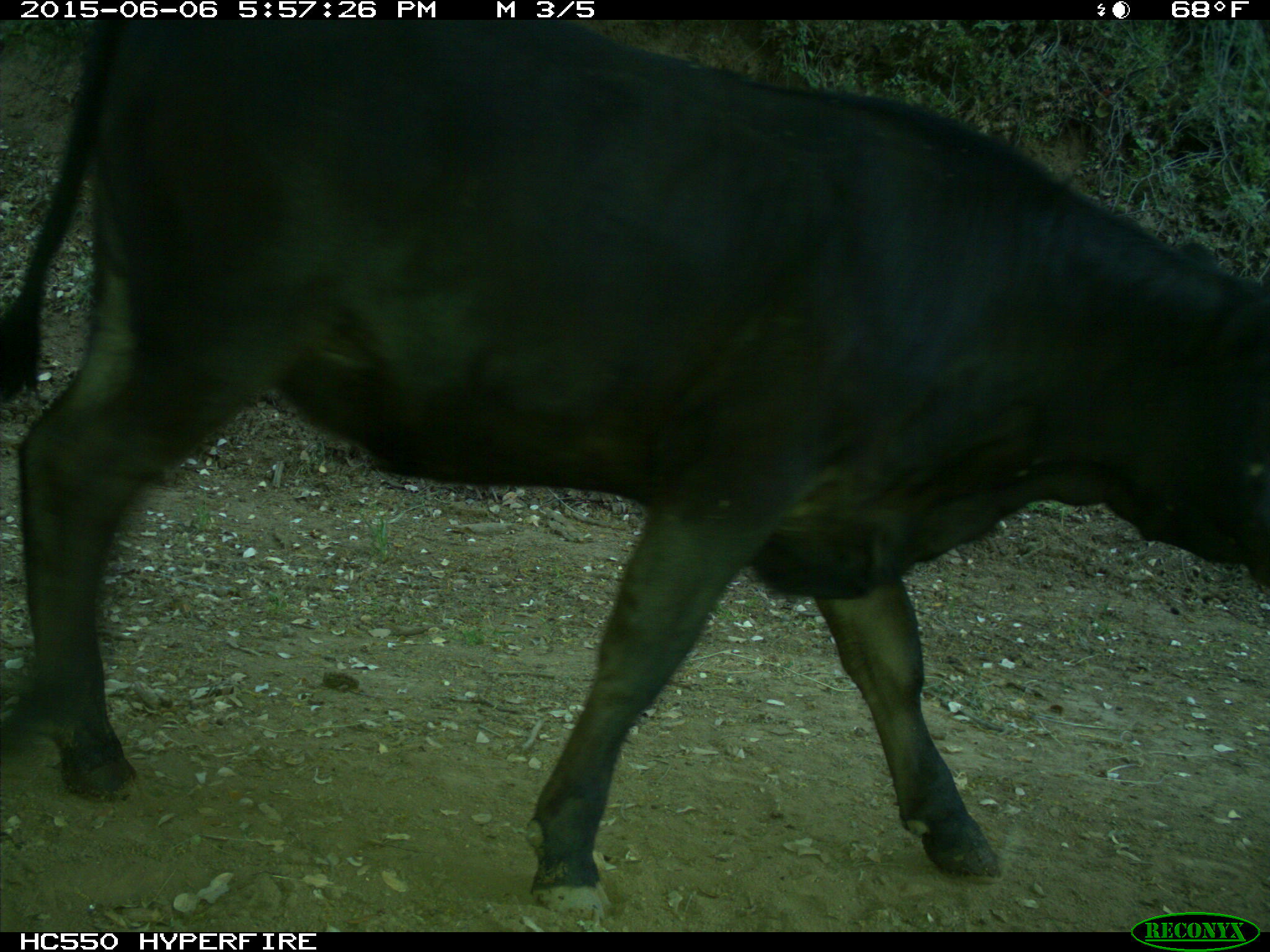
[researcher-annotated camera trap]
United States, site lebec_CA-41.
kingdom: Animalia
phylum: Chordata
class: Mammalia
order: Artiodactyla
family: Bovidae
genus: Bos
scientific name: Bos taurus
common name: domestic cow